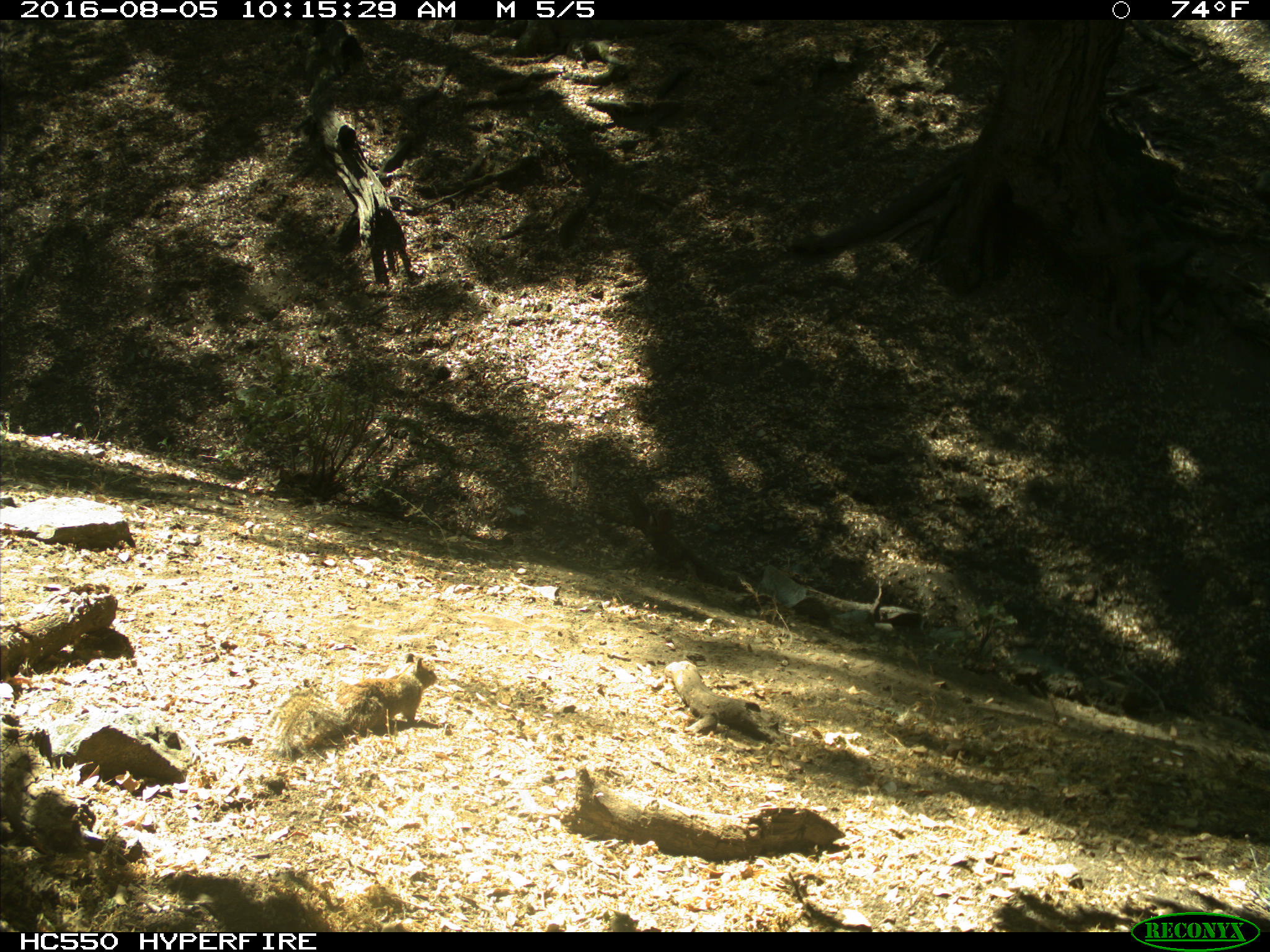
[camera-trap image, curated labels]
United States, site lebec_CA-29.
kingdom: Animalia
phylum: Chordata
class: Mammalia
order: Rodentia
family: Sciuridae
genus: Otospermophilus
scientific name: Otospermophilus beecheyi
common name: california ground squirrel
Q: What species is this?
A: Otospermophilus beecheyi (california ground squirrel).